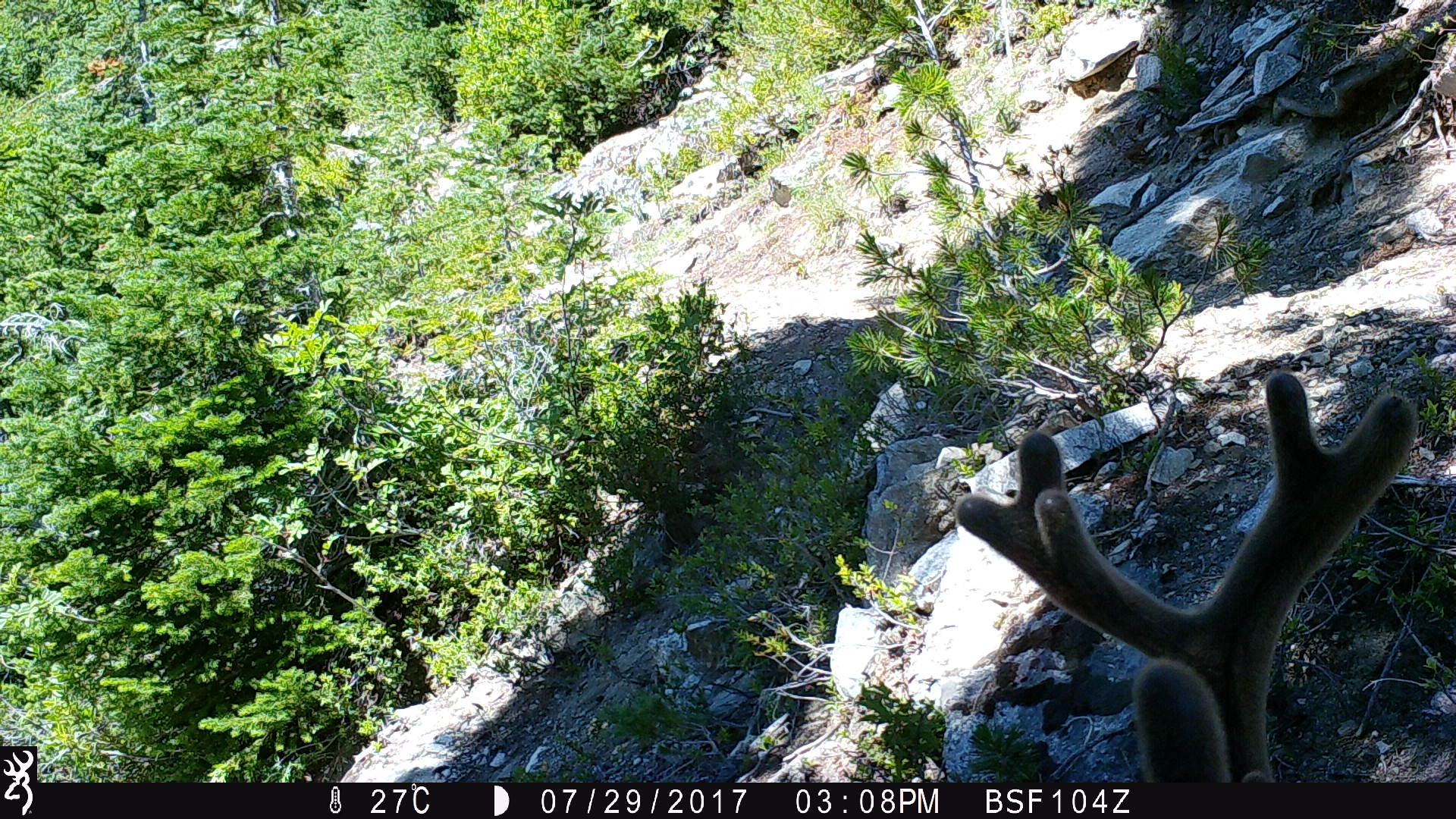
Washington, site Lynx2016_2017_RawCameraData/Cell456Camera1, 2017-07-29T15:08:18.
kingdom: Animalia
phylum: Chordata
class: Mammalia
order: Artiodactyla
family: Cervidae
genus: Odocoileus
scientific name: Odocoileus hemionus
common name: mule deer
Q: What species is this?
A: Odocoileus hemionus (mule deer).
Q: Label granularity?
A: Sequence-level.